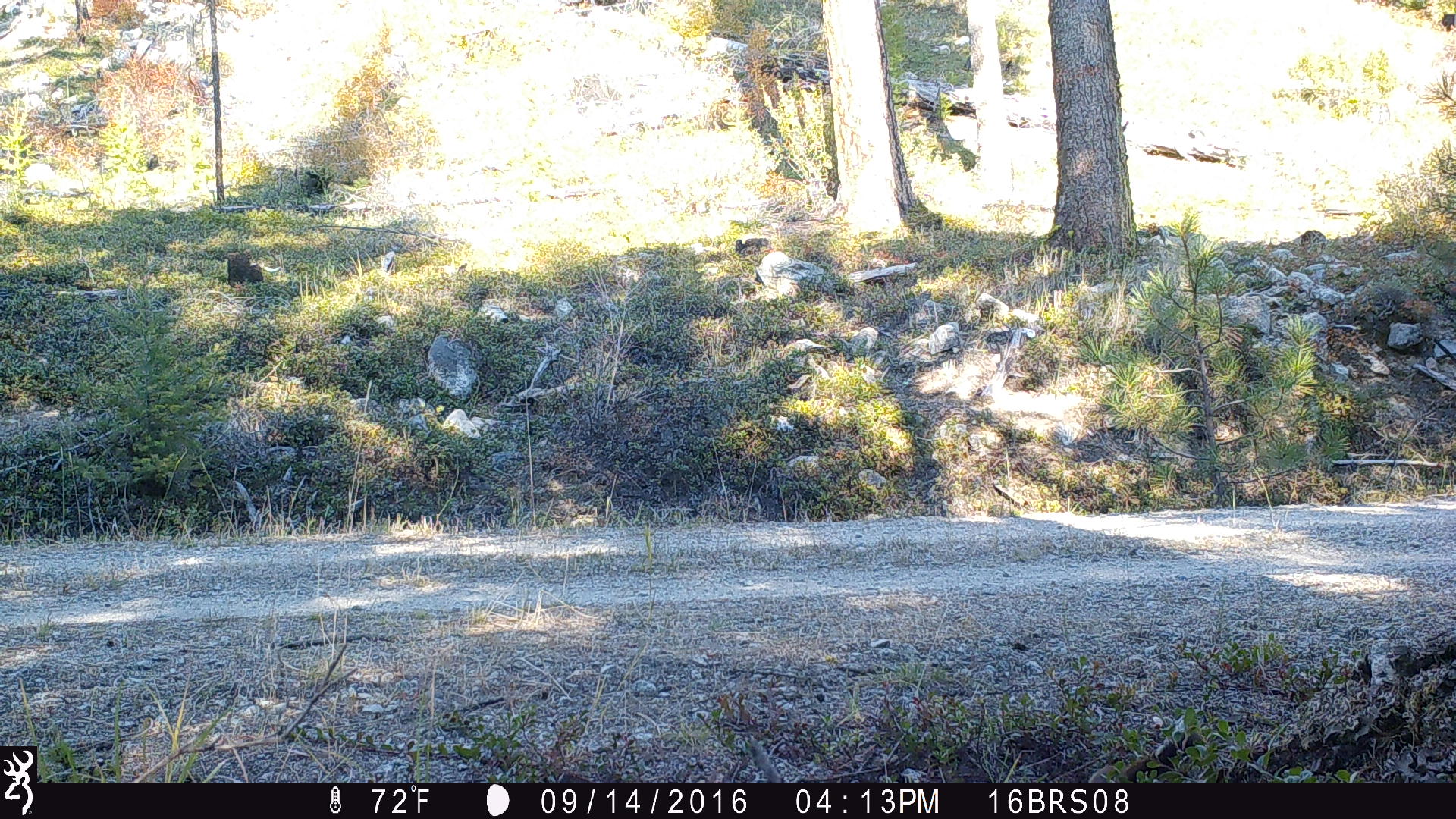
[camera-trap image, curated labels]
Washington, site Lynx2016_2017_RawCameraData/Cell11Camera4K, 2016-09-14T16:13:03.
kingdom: Animalia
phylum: Chordata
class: Mammalia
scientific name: Mammalia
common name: small mammal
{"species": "small mammal (Mammalia)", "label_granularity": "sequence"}